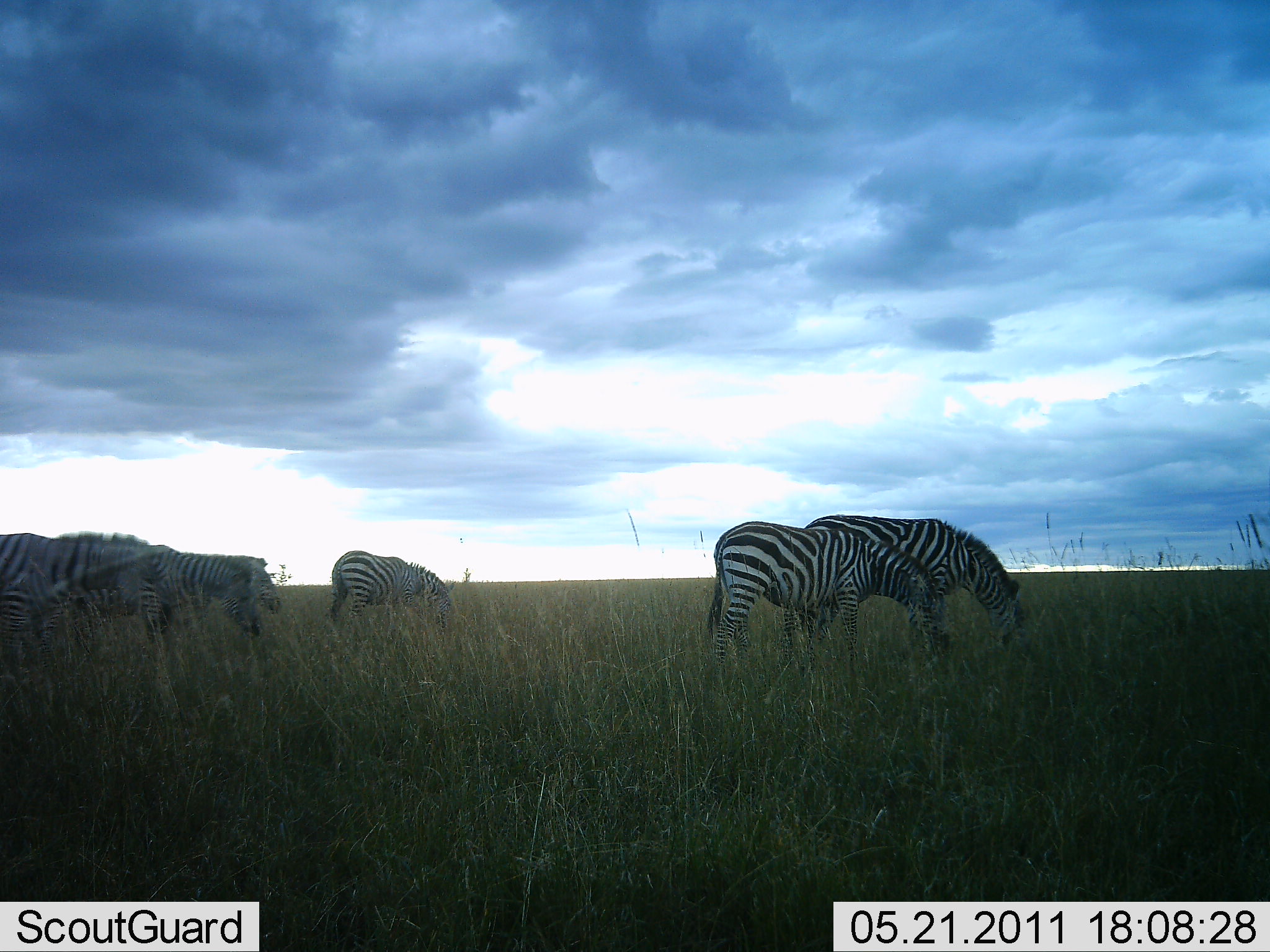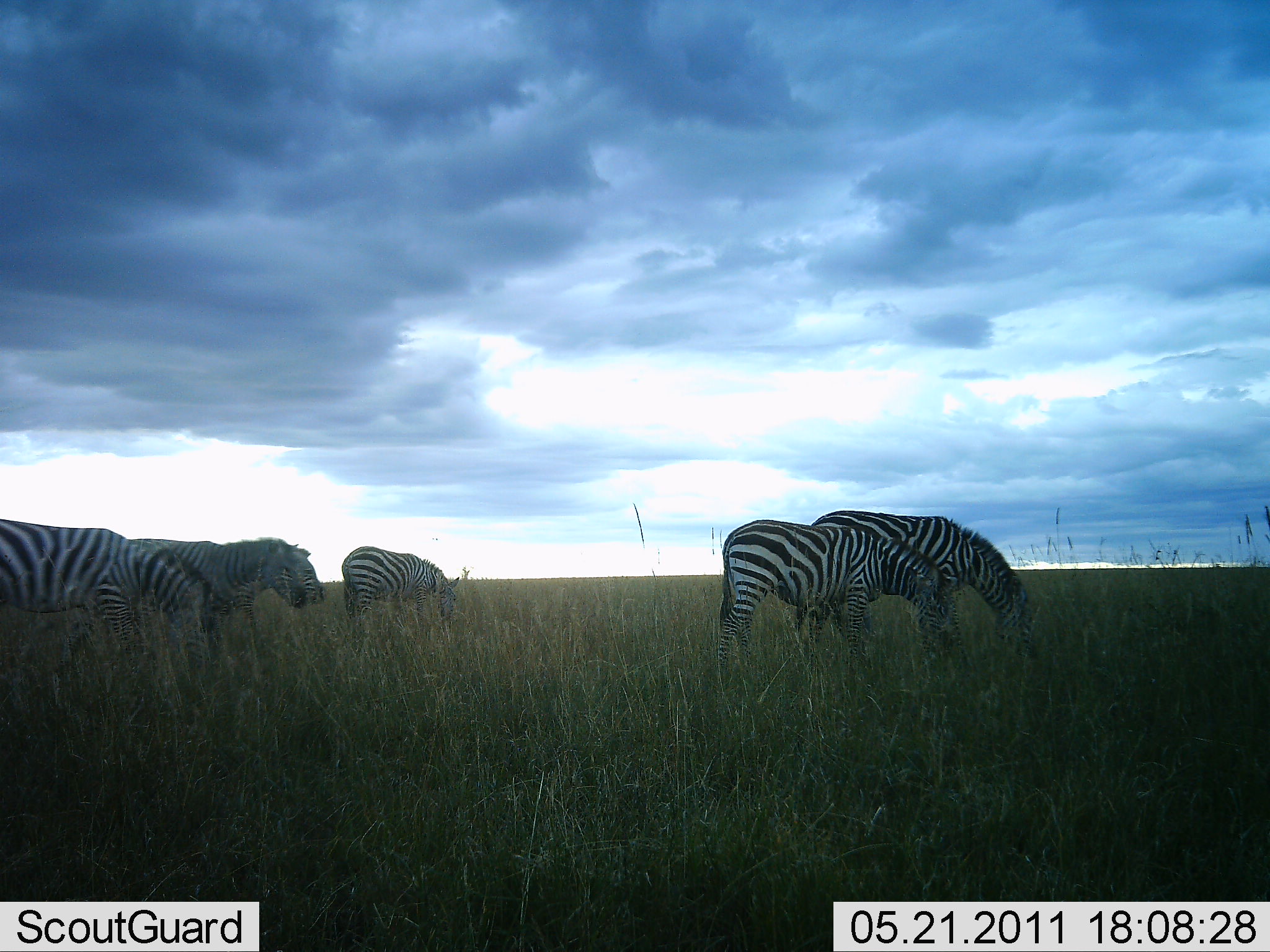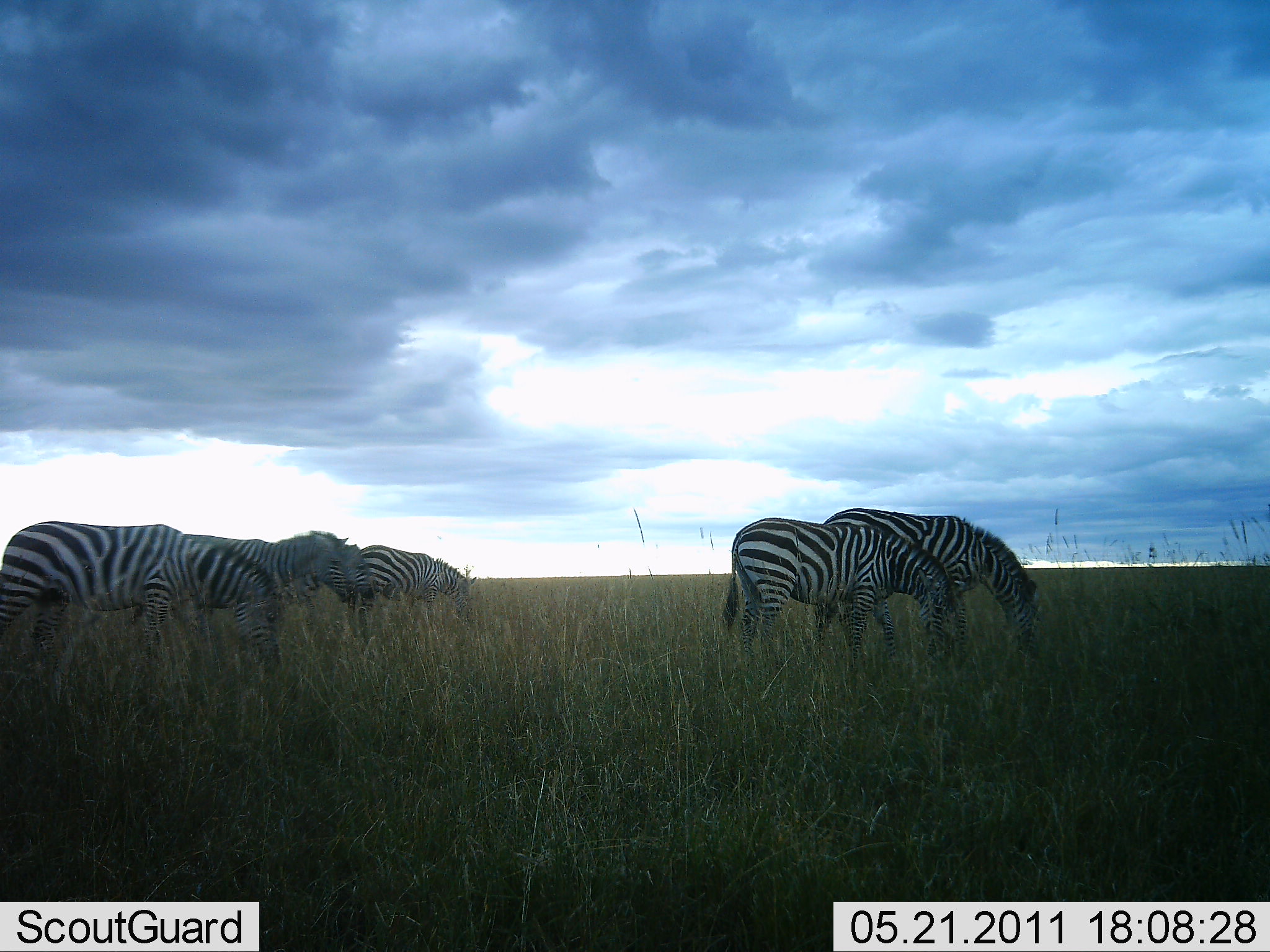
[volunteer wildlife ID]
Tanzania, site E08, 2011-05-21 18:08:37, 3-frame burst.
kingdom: Animalia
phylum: Chordata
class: Mammalia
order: Perissodactyla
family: Equidae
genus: Equus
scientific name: Equus quagga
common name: plains zebra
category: zebra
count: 6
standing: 18%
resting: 0%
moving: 27%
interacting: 0%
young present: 0%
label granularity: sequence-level